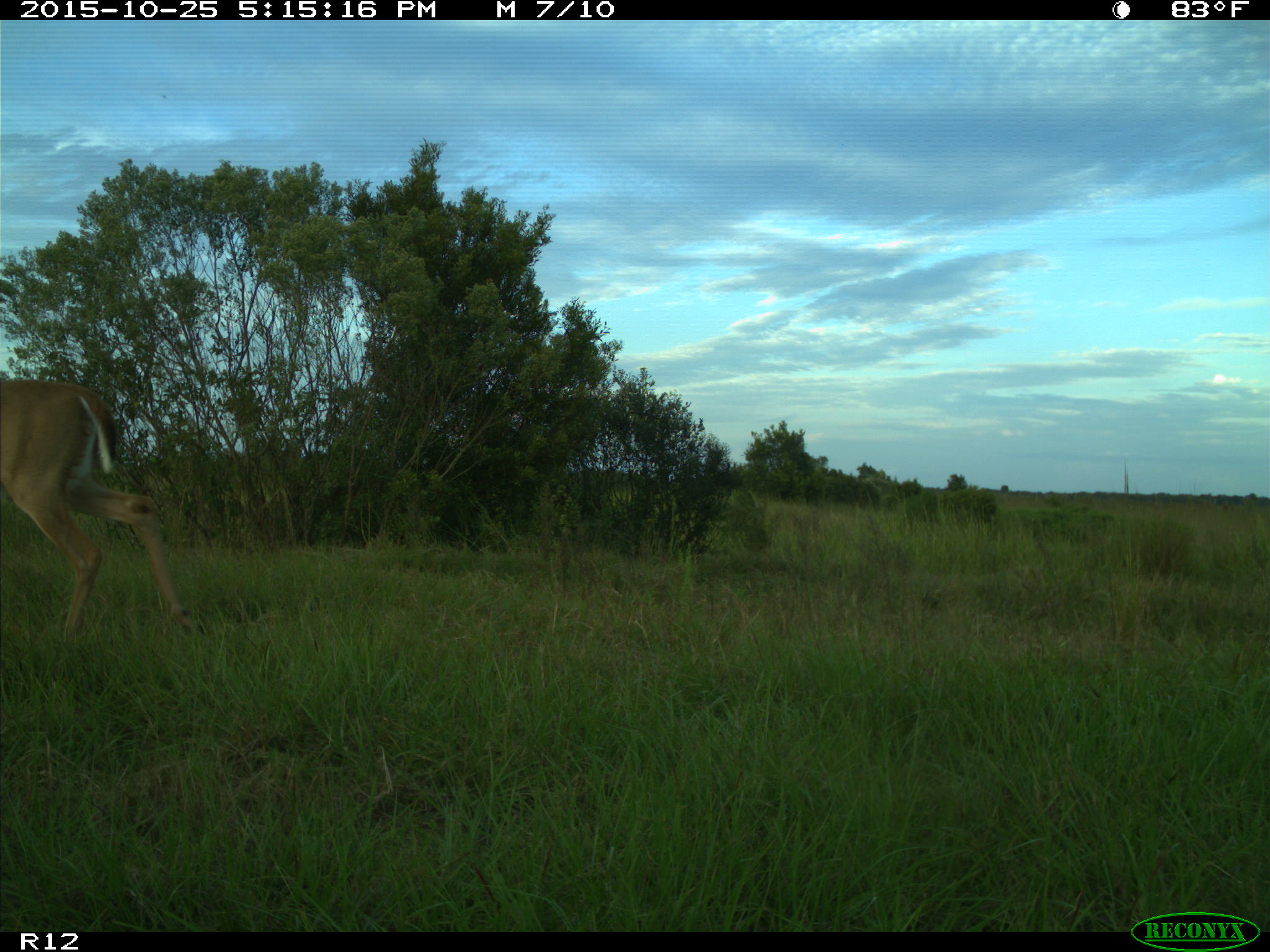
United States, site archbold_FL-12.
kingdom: Animalia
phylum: Chordata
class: Mammalia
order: Artiodactyla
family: Cervidae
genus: Odocoileus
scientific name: Odocoileus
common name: deer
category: unidentified deer